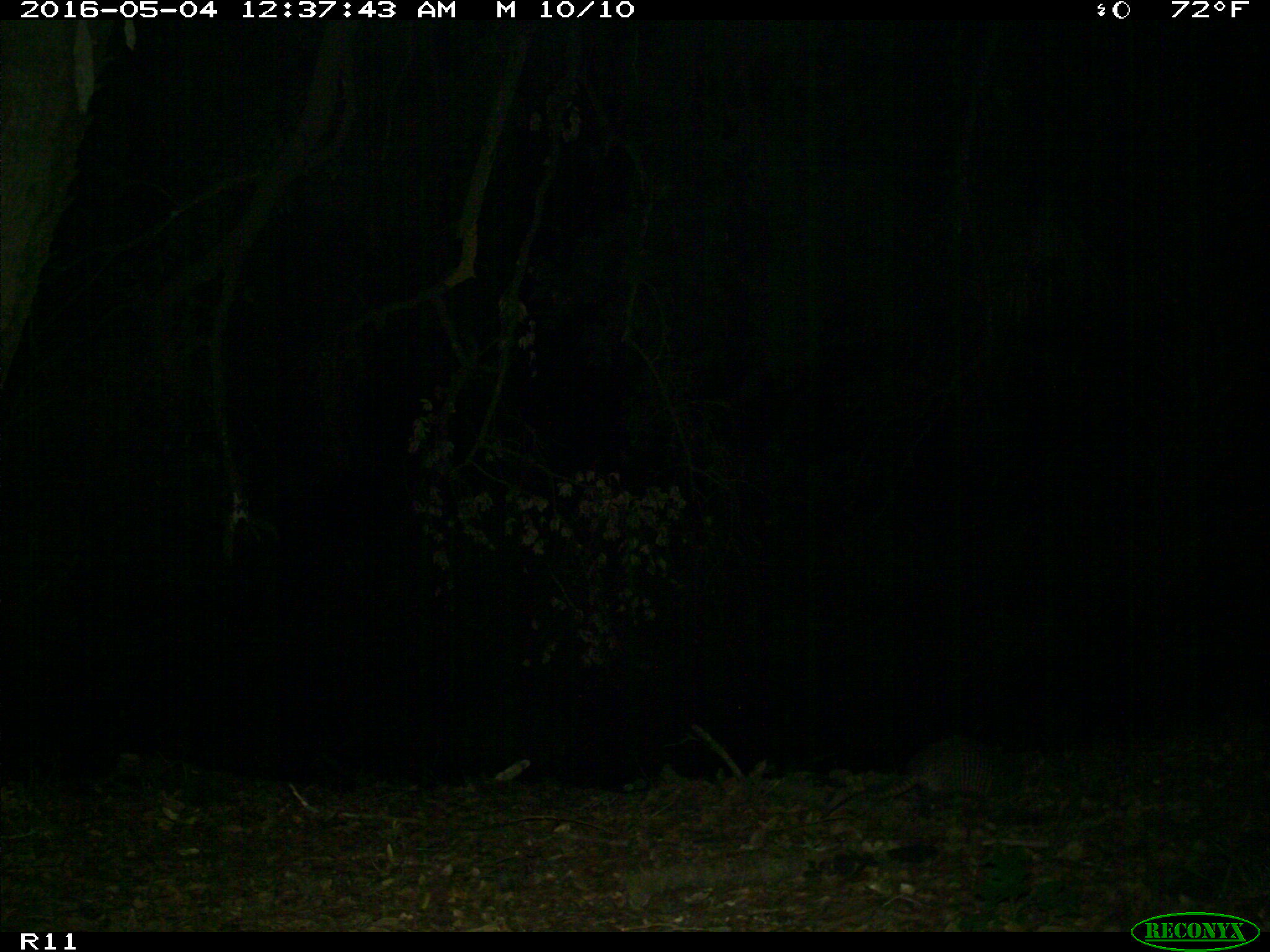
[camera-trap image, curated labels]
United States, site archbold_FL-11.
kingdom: Animalia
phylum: Chordata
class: Mammalia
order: Cingulata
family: Dasypodidae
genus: Dasypus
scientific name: Dasypus novemcinctus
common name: nine-banded armadillo